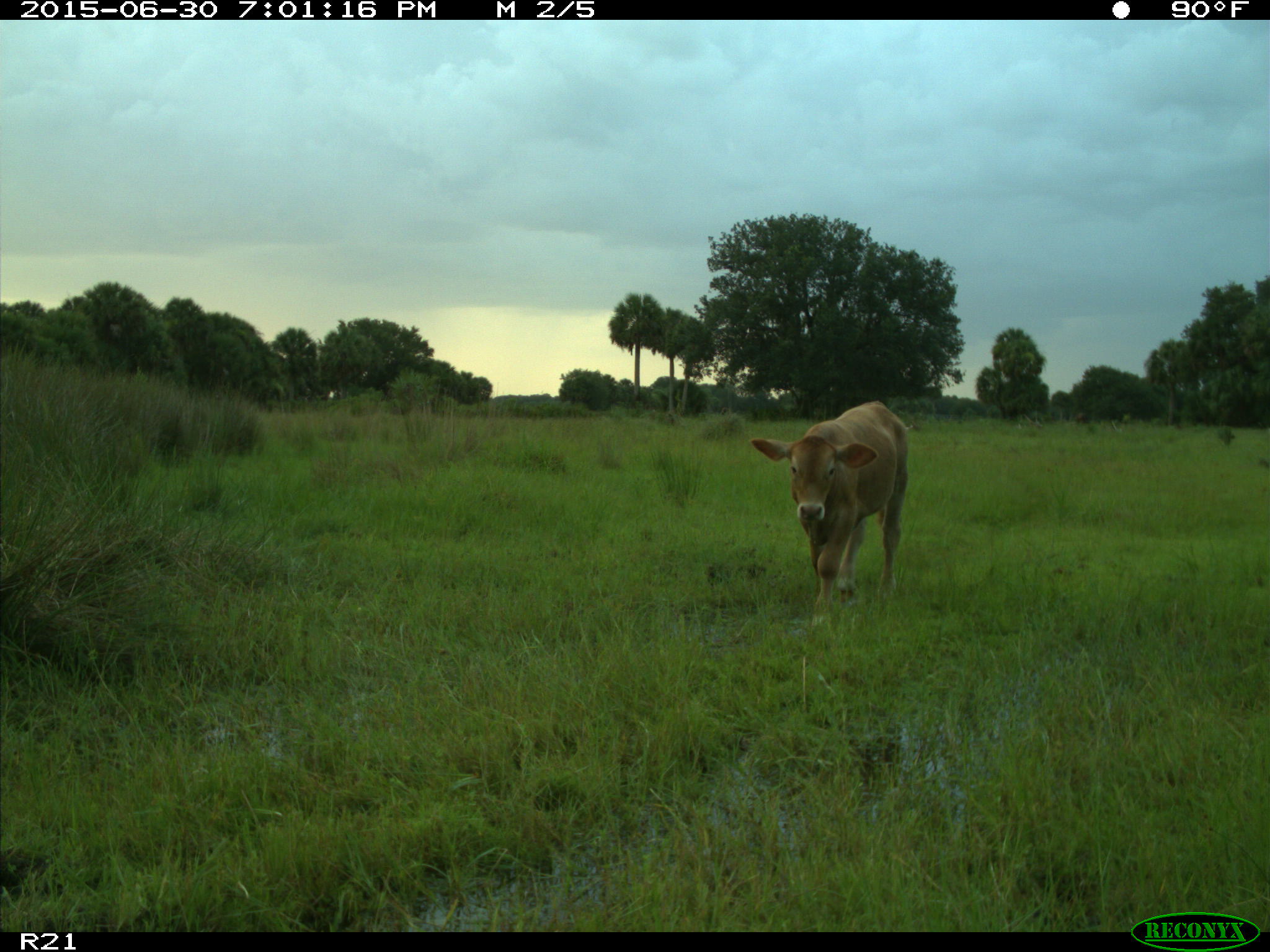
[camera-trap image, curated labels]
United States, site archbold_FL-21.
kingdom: Animalia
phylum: Chordata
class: Mammalia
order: Artiodactyla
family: Bovidae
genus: Bos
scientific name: Bos taurus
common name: domestic cow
Bos taurus (domestic cow).